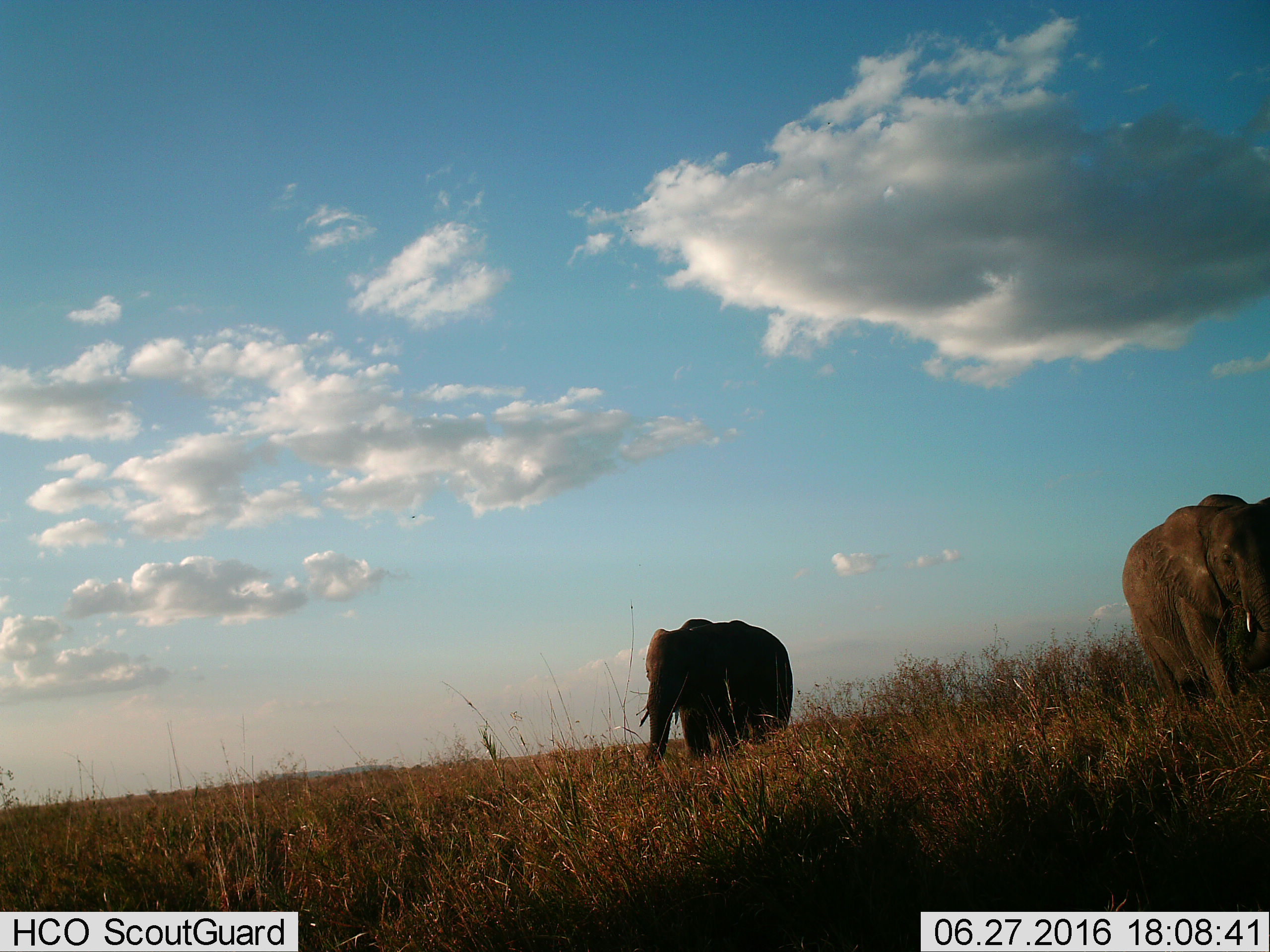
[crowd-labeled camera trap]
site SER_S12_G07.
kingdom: Animalia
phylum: Chordata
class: Mammalia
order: Proboscidea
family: Elephantidae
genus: Loxodonta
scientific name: Loxodonta africana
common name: african bush elephant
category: elephant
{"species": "elephant (african bush elephant) (Loxodonta africana)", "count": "2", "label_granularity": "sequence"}